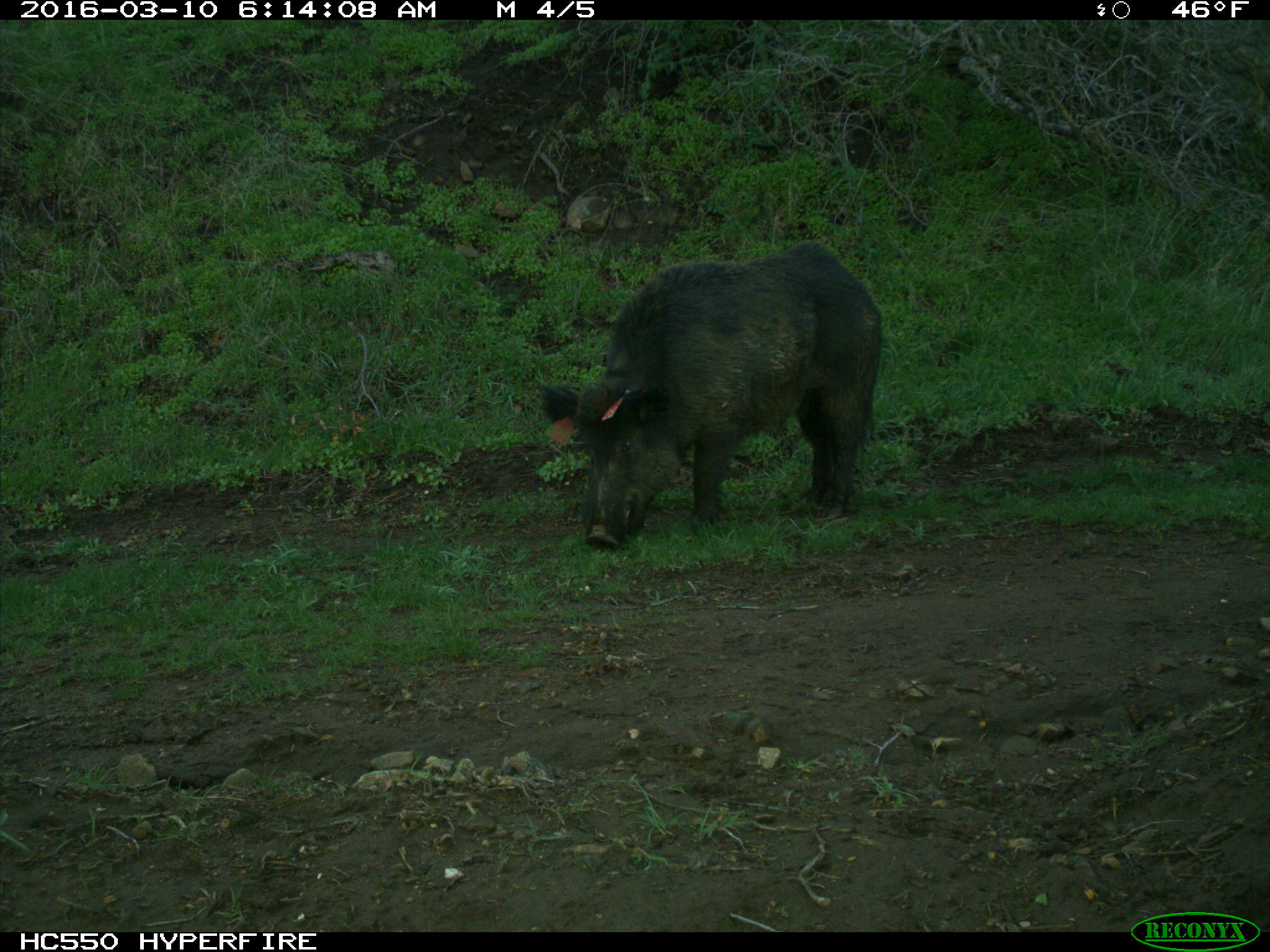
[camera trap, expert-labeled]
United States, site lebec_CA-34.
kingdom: Animalia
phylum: Chordata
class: Mammalia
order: Artiodactyla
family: Suidae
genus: Sus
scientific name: Sus scrofa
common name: wild boar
Sus scrofa (wild boar).